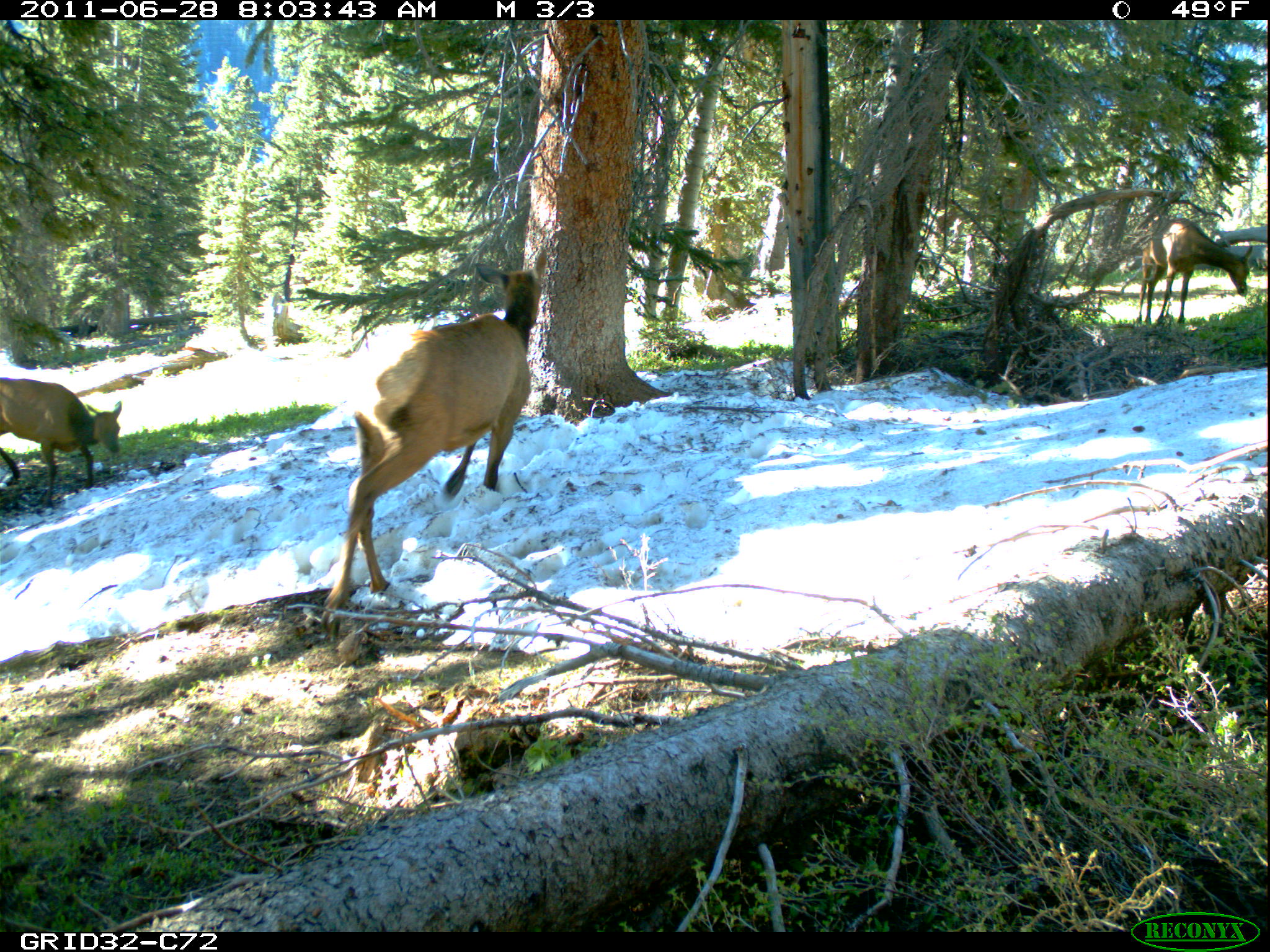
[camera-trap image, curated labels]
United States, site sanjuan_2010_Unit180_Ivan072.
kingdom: Animalia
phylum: Chordata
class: Mammalia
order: Artiodactyla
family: Cervidae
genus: Cervus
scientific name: Cervus elaphus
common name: red deer